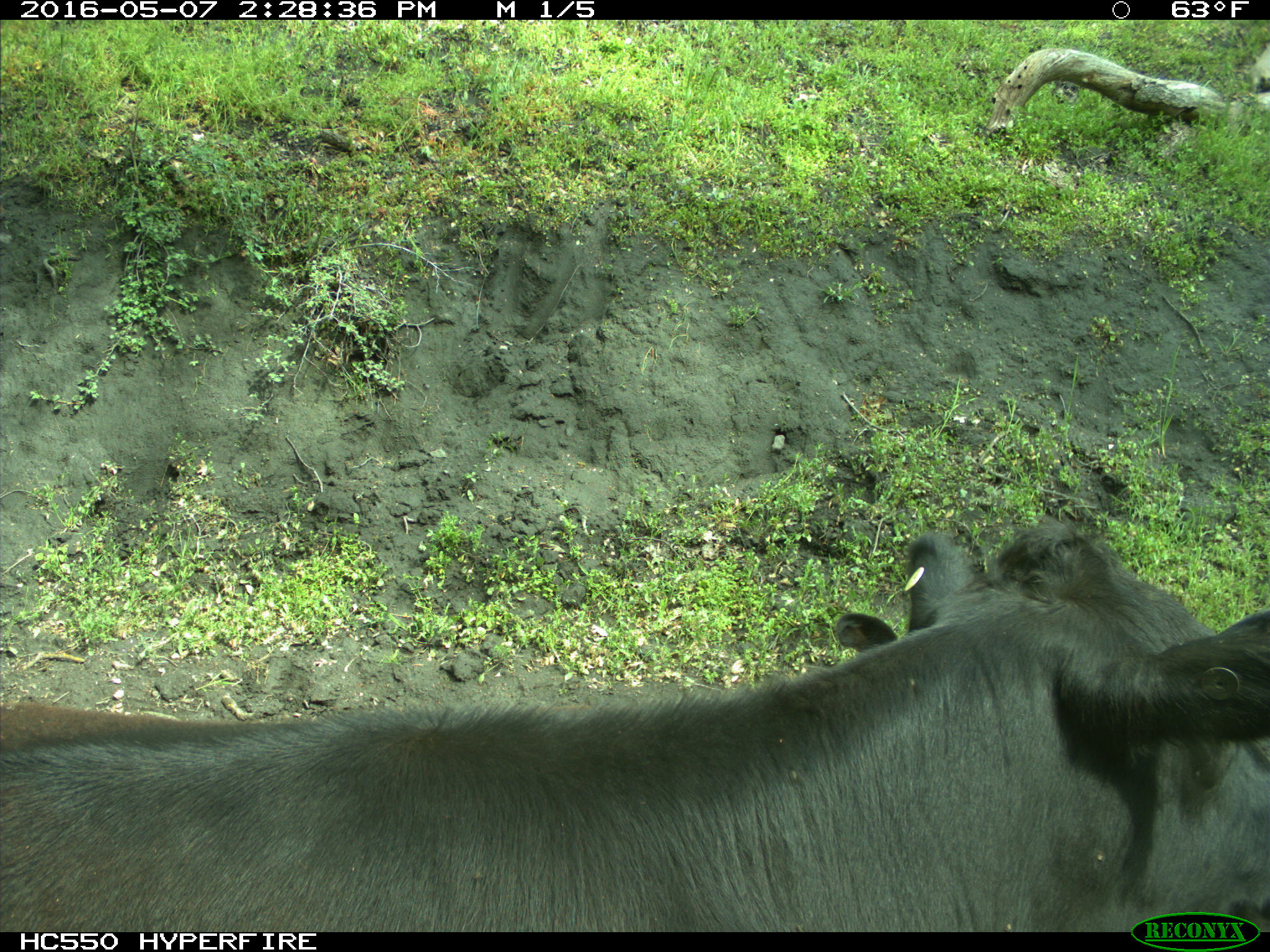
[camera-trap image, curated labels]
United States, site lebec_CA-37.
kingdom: Animalia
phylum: Chordata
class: Mammalia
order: Artiodactyla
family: Bovidae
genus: Bos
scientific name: Bos taurus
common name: domestic cow